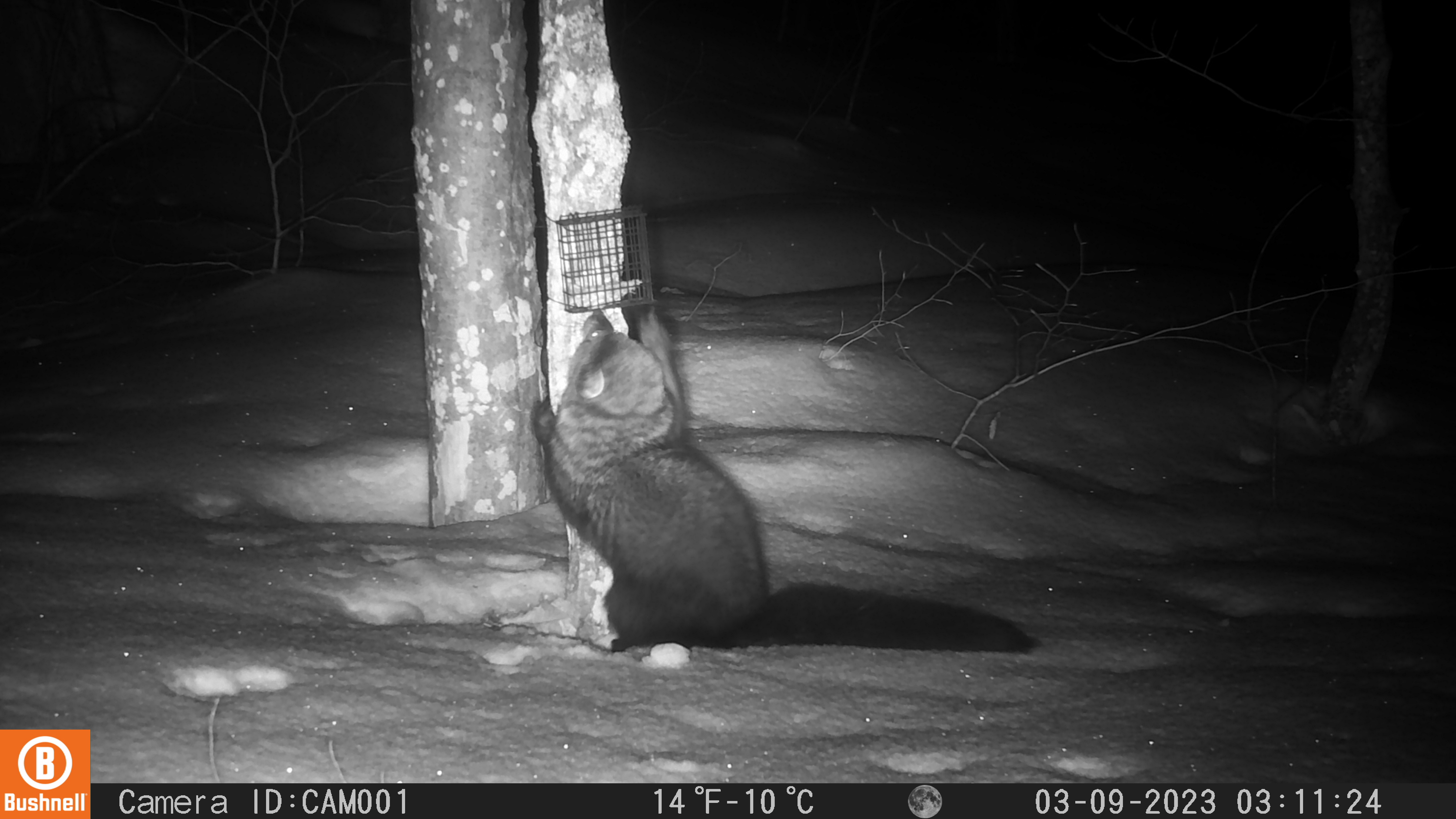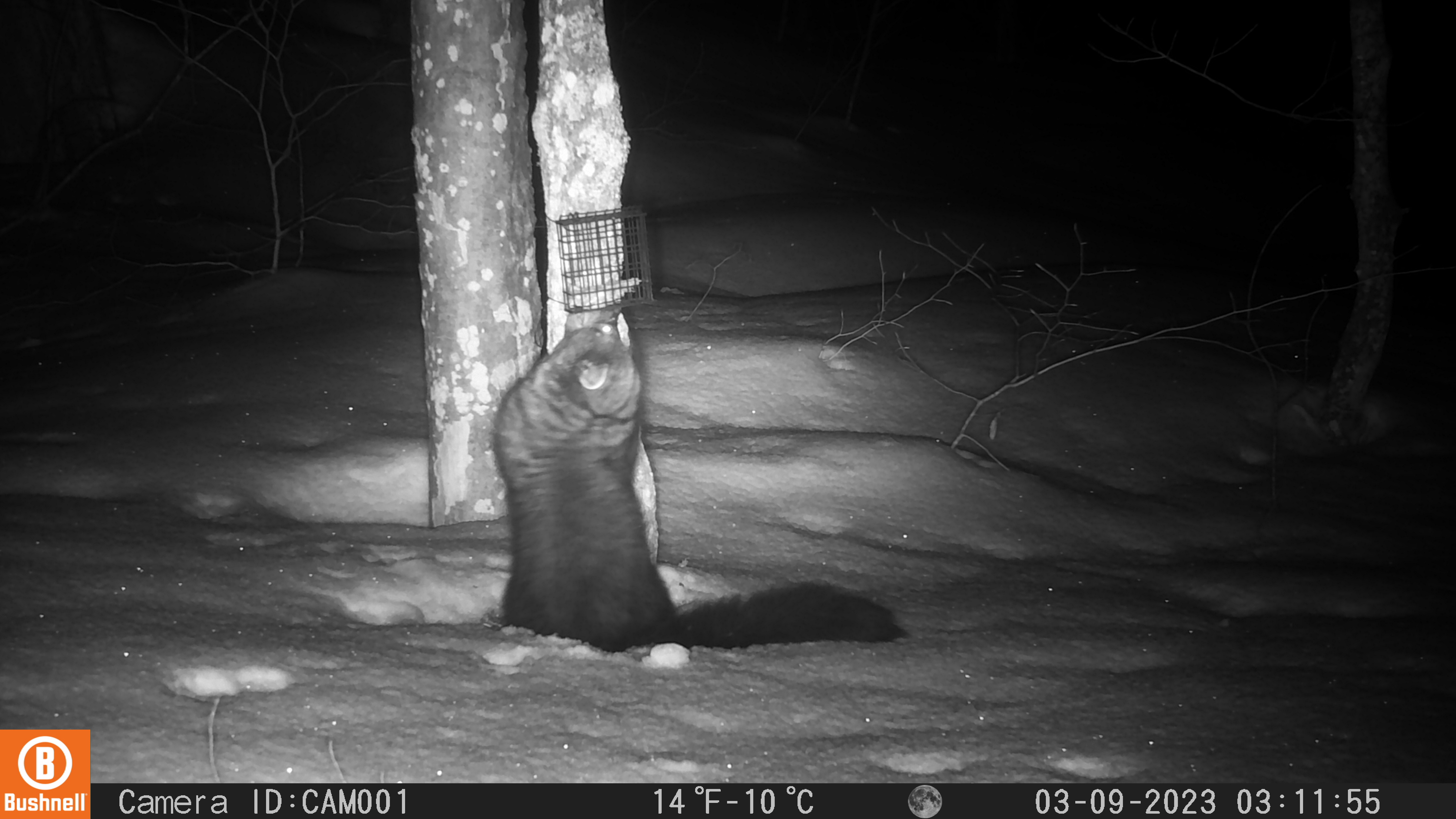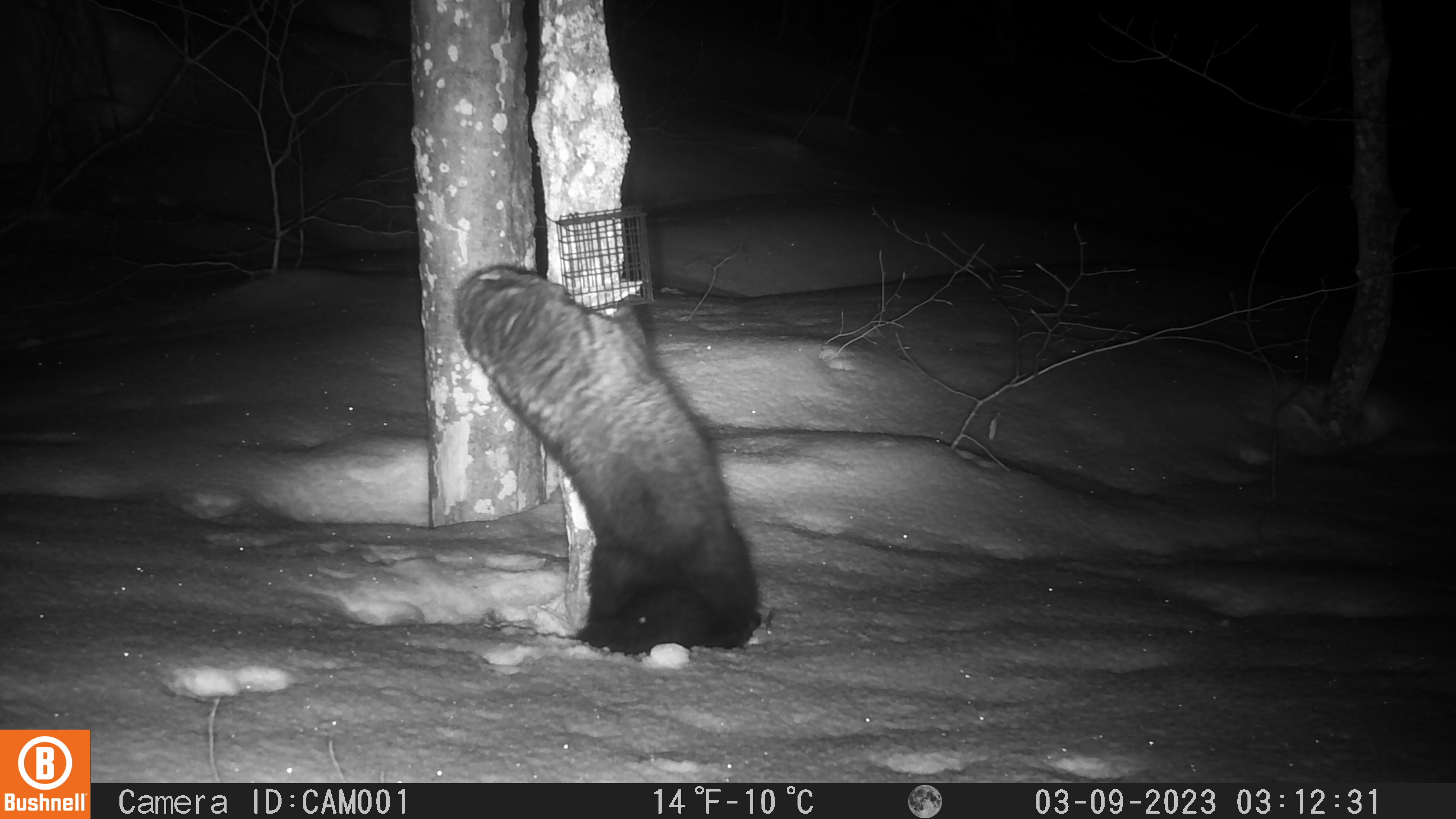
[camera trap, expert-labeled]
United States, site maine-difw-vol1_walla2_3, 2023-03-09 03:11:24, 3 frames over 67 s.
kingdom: Animalia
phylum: Chordata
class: Mammalia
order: Carnivora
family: Mustelidae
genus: Pekania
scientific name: Pekania pennanti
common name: fisher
Fisher (Pekania pennanti).